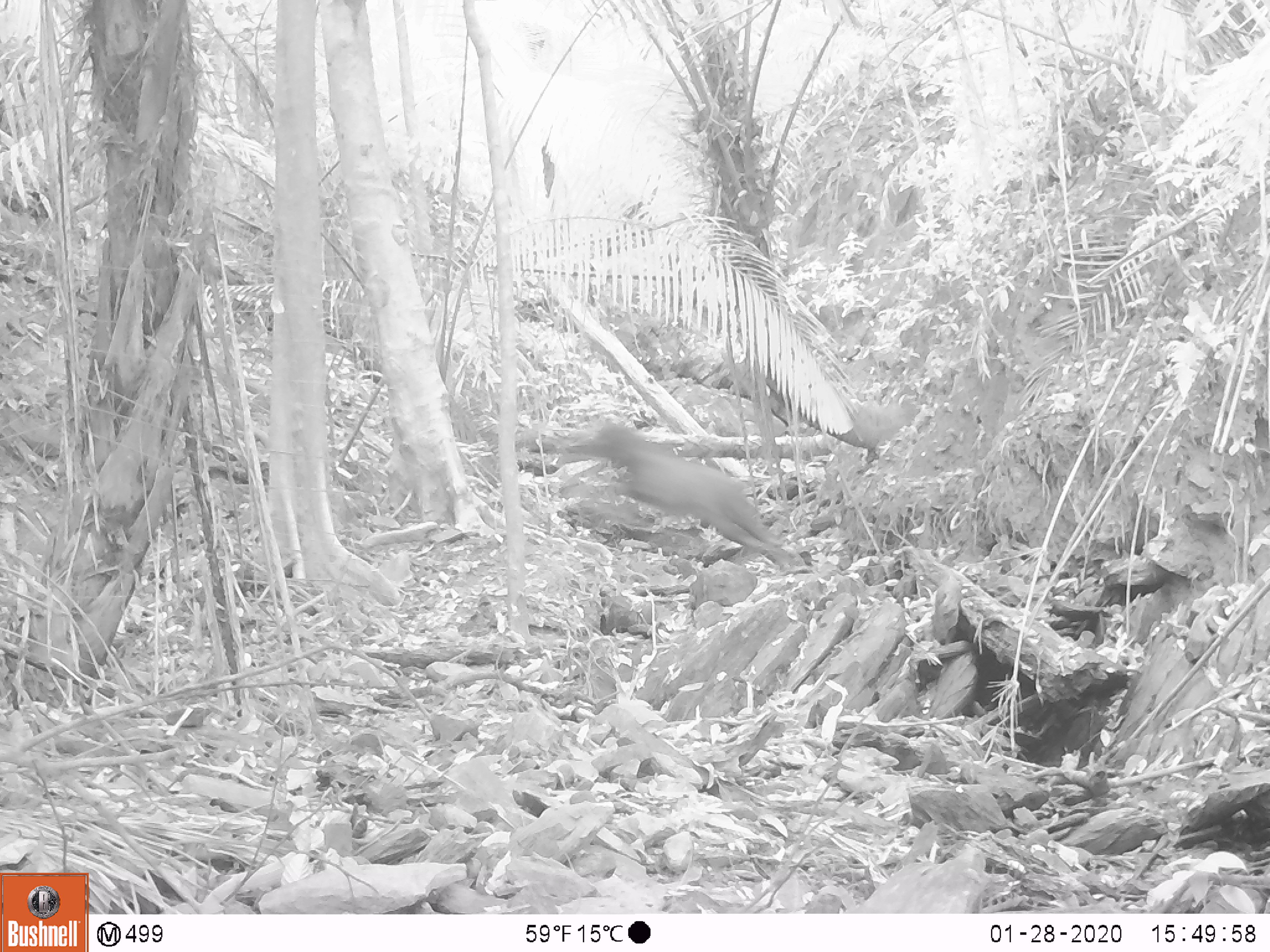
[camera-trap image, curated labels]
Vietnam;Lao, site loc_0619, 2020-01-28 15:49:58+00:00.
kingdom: Animalia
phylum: Chordata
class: Mammalia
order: Artiodactyla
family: Bovidae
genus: Capricornis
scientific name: Capricornis sumatraensis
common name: chinese serow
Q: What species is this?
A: Chinese serow (Capricornis sumatraensis).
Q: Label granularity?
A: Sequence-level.